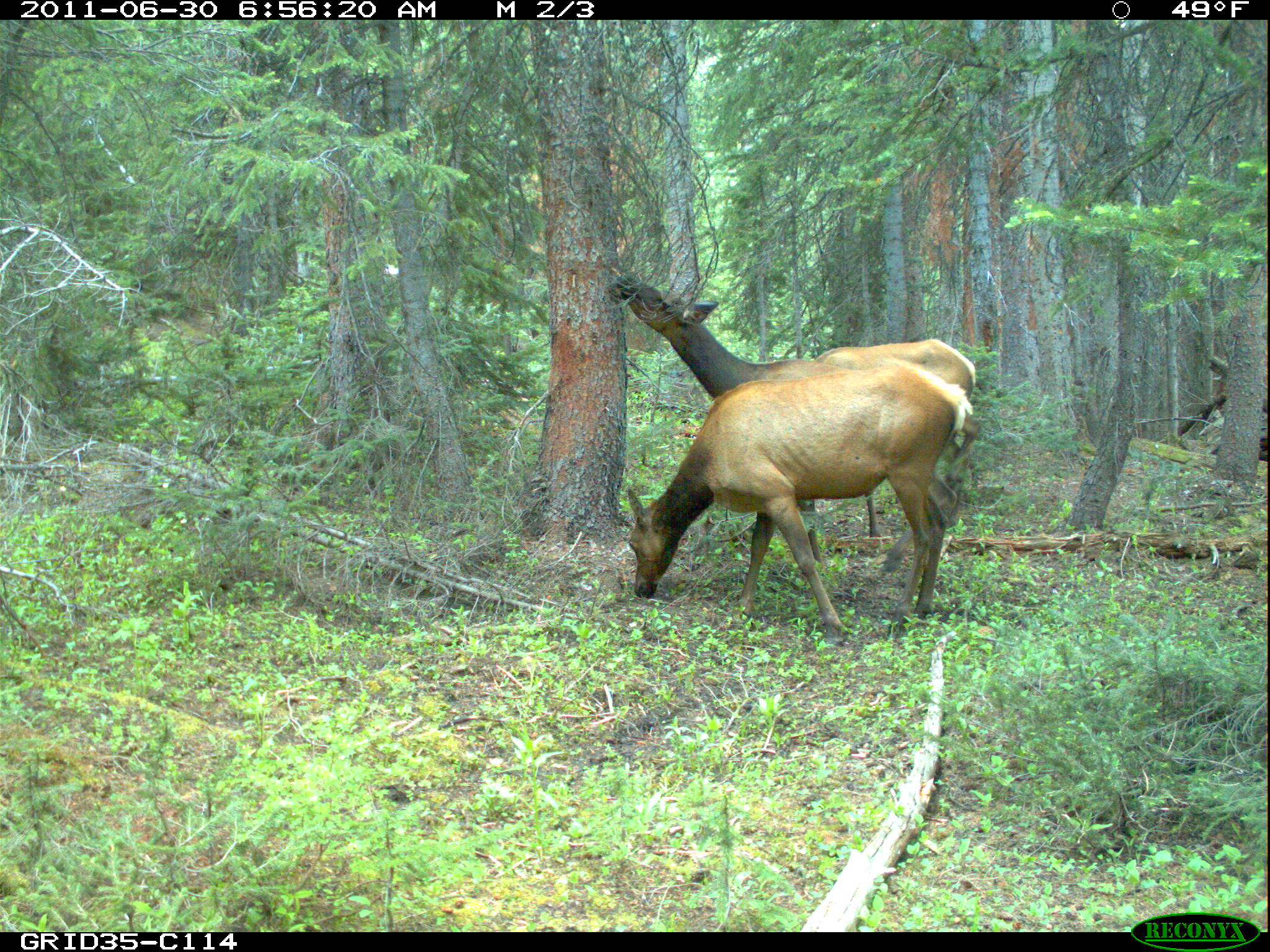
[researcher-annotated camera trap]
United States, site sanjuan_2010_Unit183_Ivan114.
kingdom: Animalia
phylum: Chordata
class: Mammalia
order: Artiodactyla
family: Cervidae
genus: Cervus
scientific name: Cervus elaphus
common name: red deer